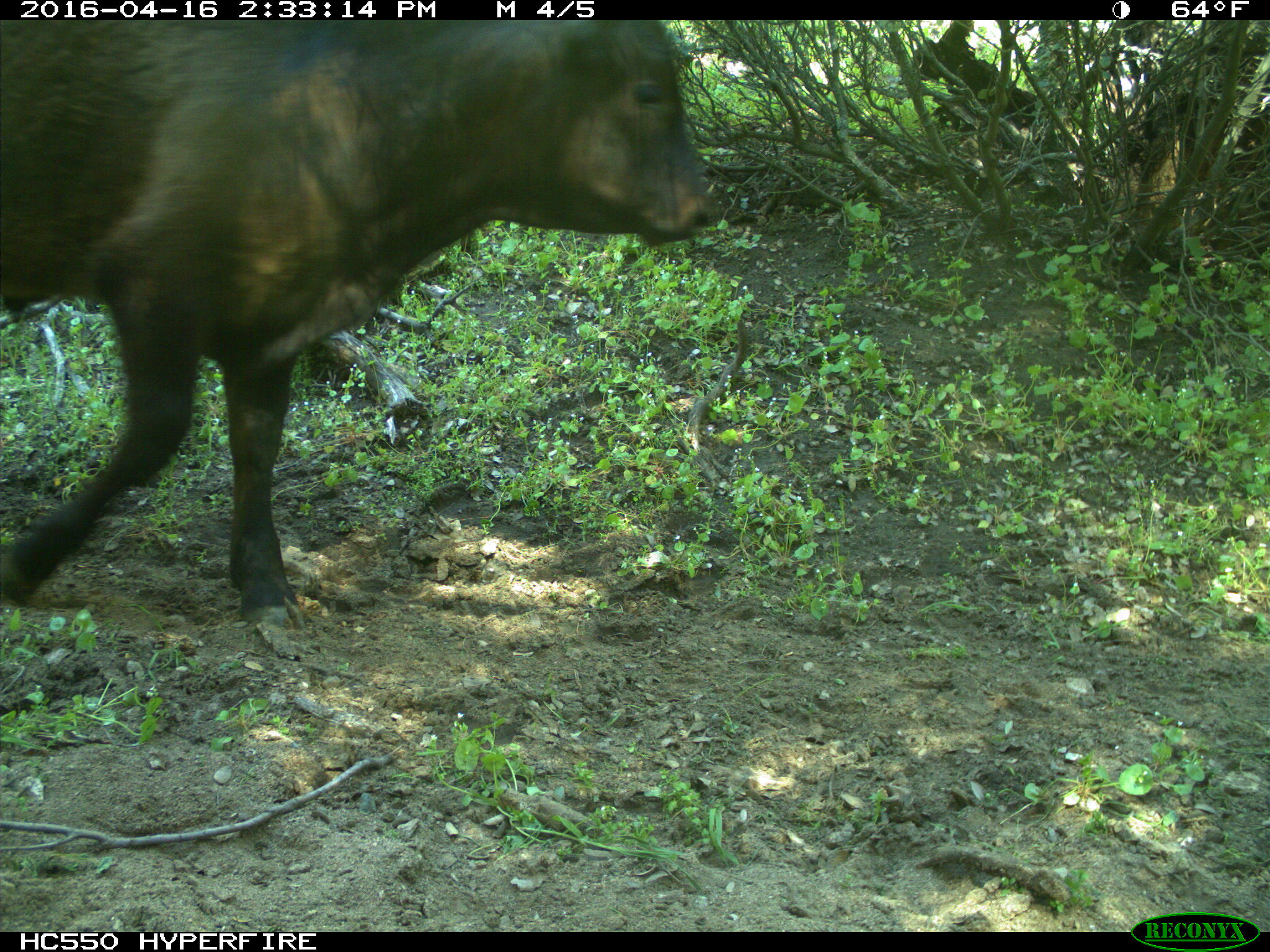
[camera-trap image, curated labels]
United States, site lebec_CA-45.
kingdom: Animalia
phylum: Chordata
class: Mammalia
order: Artiodactyla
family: Bovidae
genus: Bos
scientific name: Bos taurus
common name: domestic cow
Bos taurus (domestic cow).